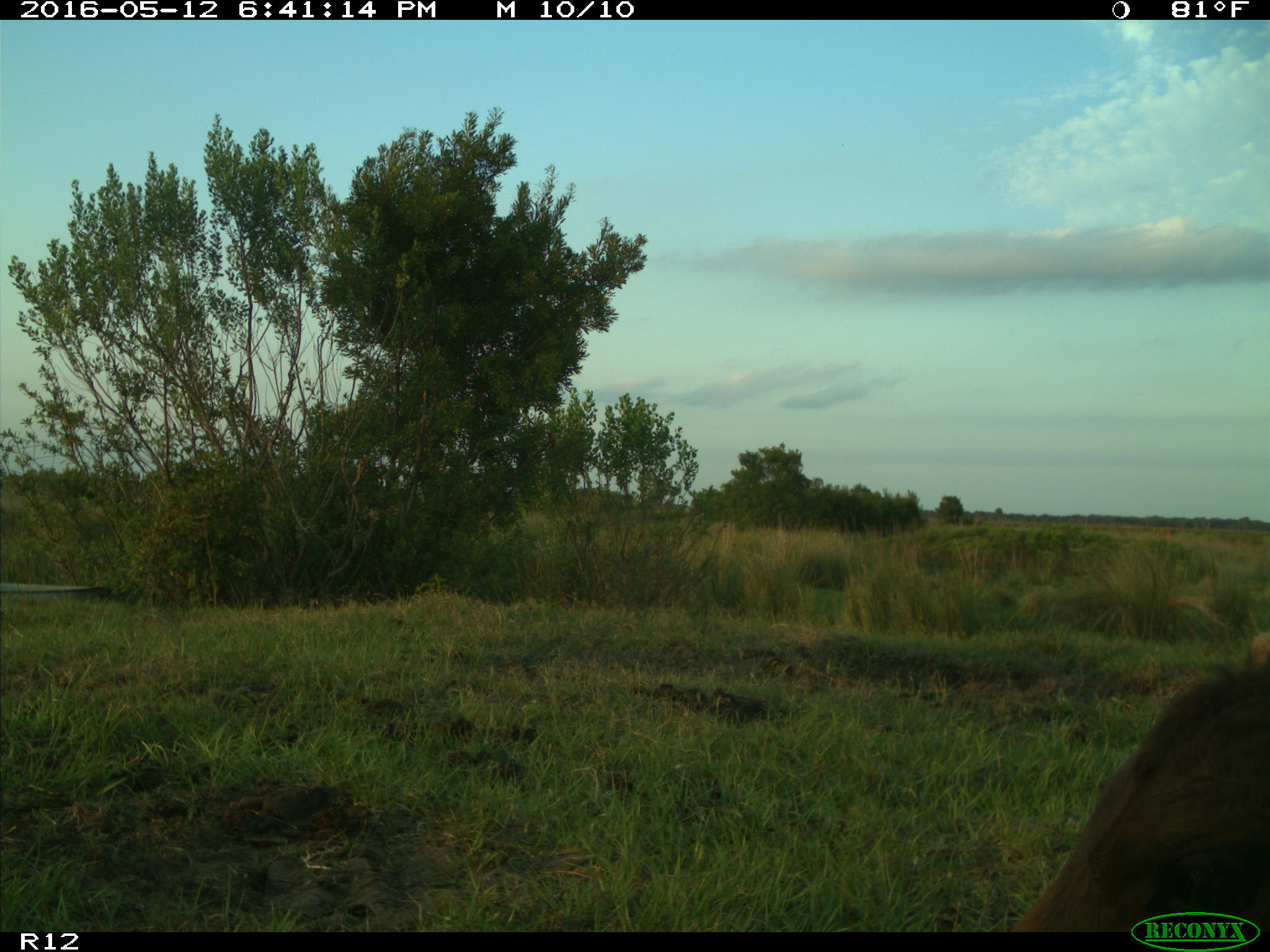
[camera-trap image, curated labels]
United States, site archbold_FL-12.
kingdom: Animalia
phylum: Chordata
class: Mammalia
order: Artiodactyla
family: Bovidae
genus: Bos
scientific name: Bos taurus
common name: domestic cow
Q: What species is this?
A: Bos taurus (domestic cow).